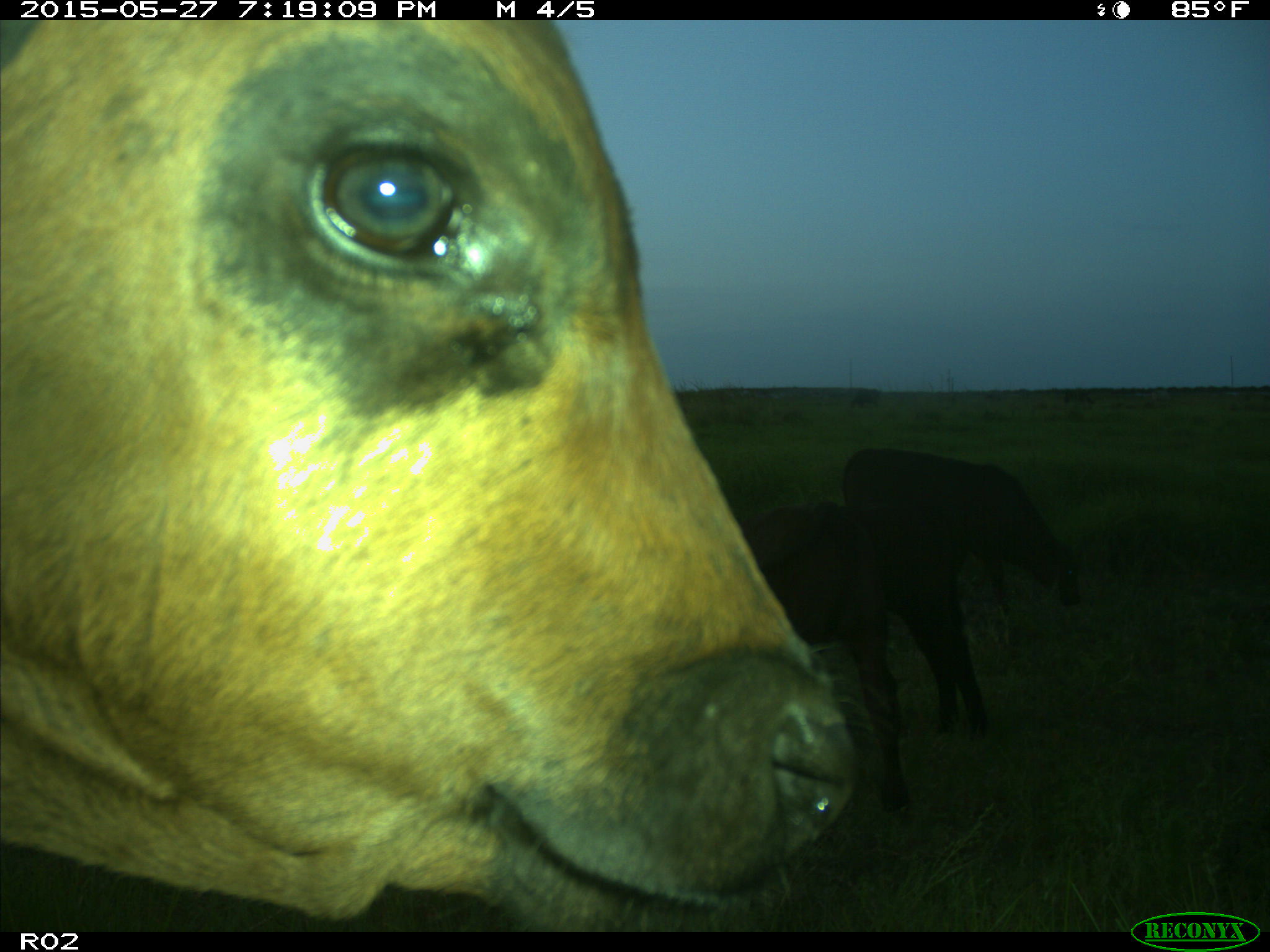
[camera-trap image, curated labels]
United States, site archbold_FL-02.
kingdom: Animalia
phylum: Chordata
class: Mammalia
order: Artiodactyla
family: Bovidae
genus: Bos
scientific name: Bos taurus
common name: domestic cow